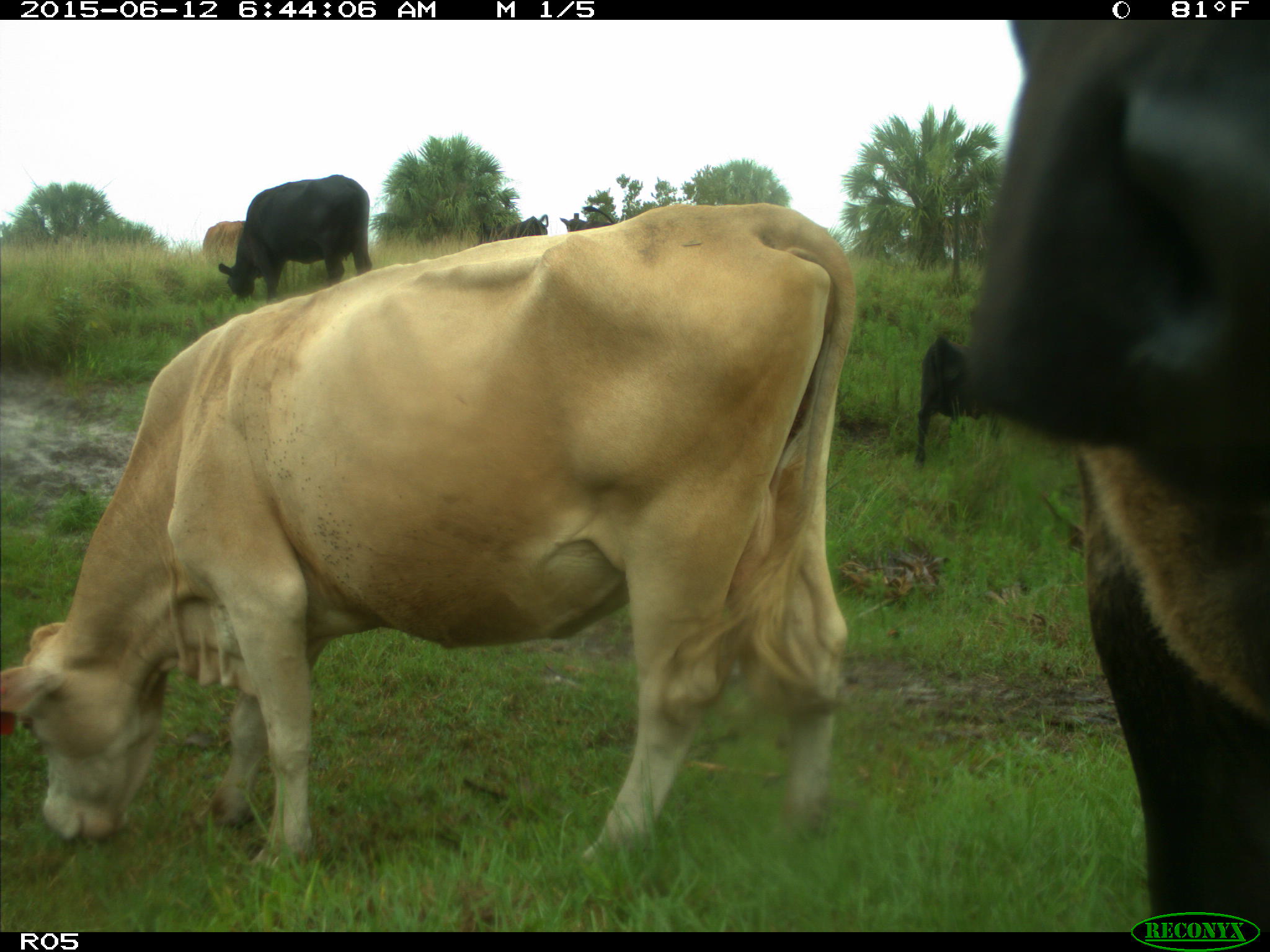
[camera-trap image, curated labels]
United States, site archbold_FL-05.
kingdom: Animalia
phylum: Chordata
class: Mammalia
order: Artiodactyla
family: Bovidae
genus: Bos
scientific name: Bos taurus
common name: domestic cow